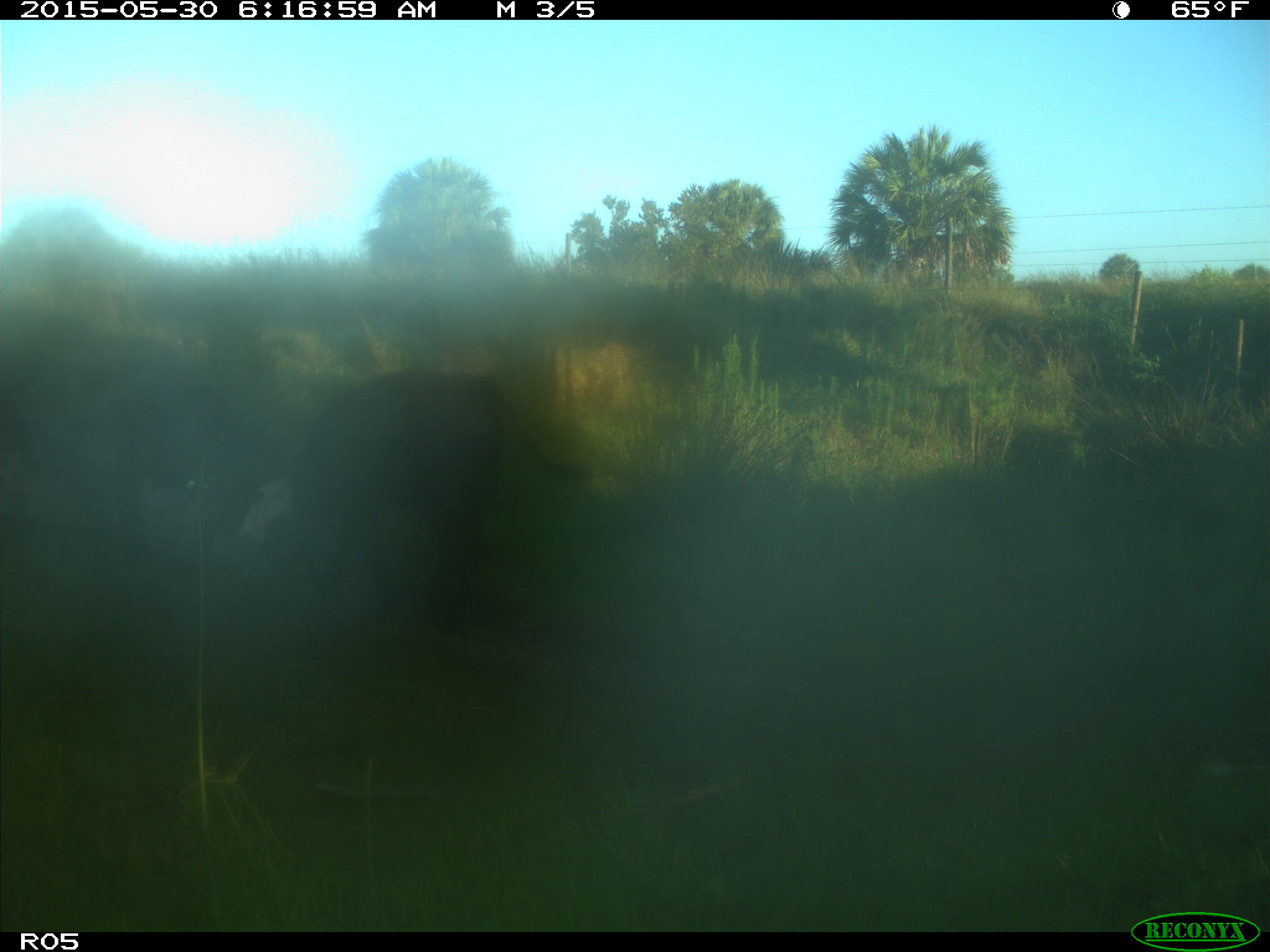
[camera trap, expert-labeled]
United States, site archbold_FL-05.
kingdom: Animalia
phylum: Chordata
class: Mammalia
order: Artiodactyla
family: Bovidae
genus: Bos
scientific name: Bos taurus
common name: domestic cow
Bos taurus (domestic cow).